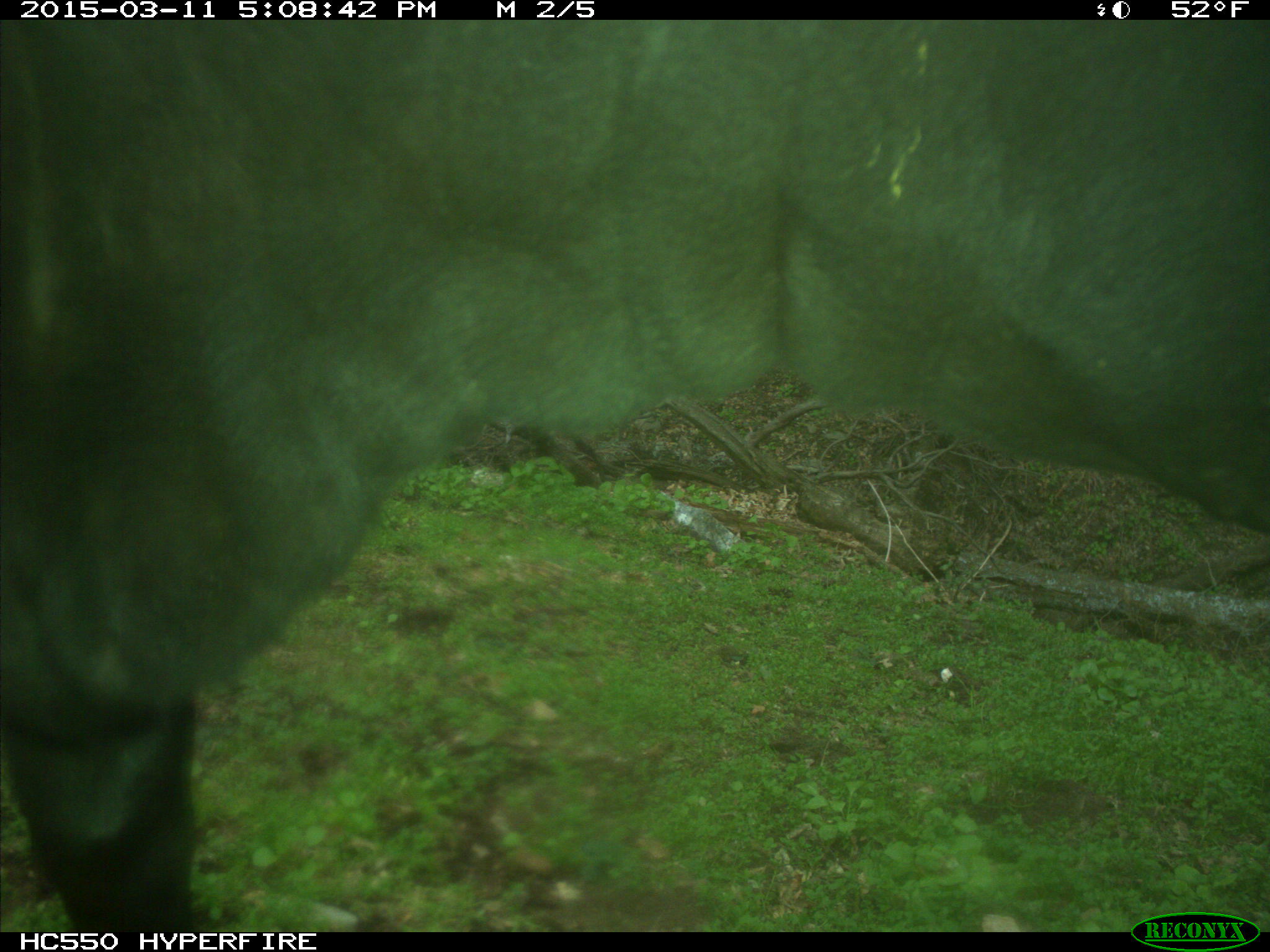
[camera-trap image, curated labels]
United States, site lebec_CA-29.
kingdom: Animalia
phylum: Chordata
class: Mammalia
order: Artiodactyla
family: Bovidae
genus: Bos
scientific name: Bos taurus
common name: domestic cow